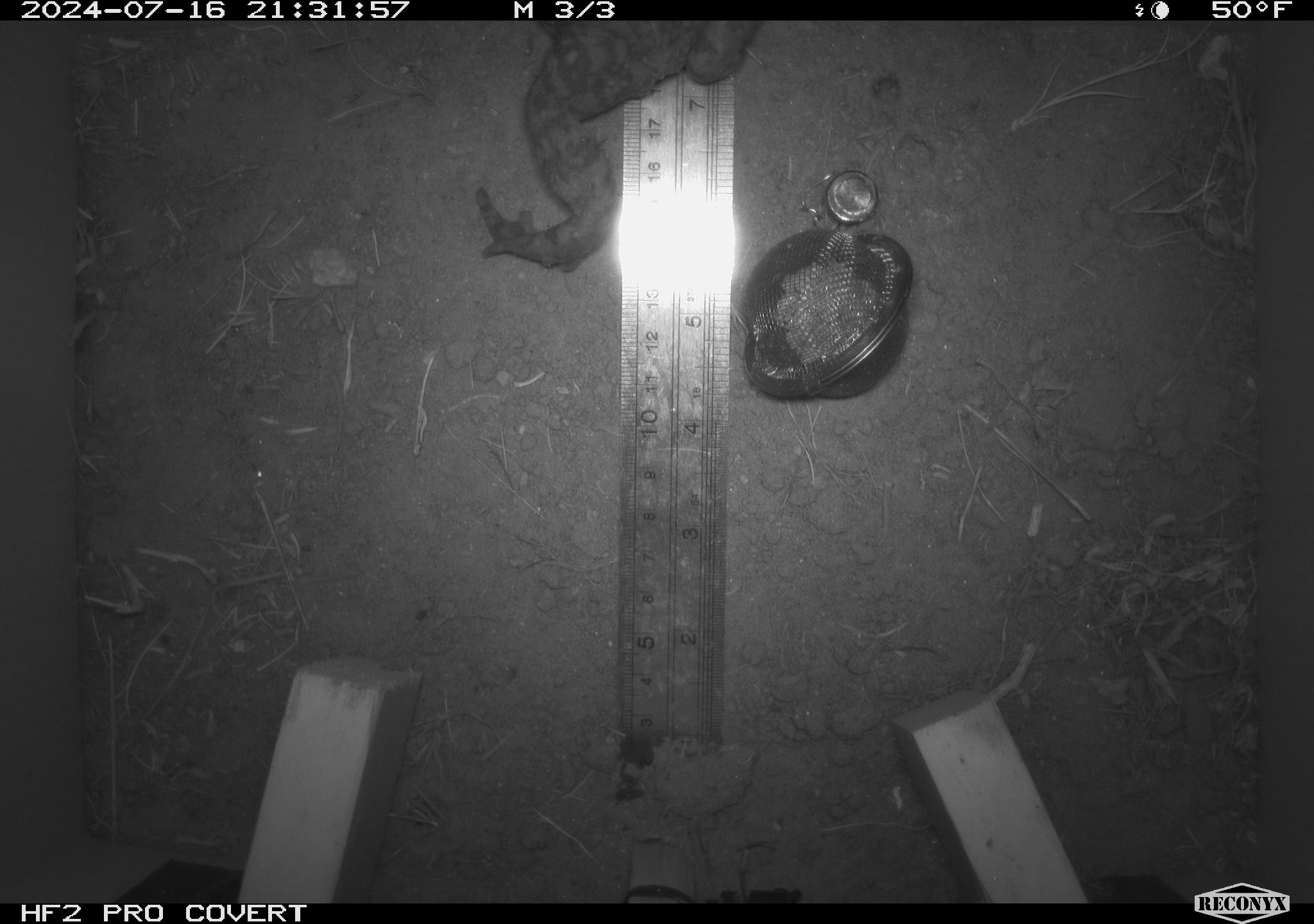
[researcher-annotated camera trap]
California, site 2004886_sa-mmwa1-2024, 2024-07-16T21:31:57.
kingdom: Animalia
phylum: Chordata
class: Amphibia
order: Anura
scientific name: Anura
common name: frogs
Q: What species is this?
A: Frogs (Anura).